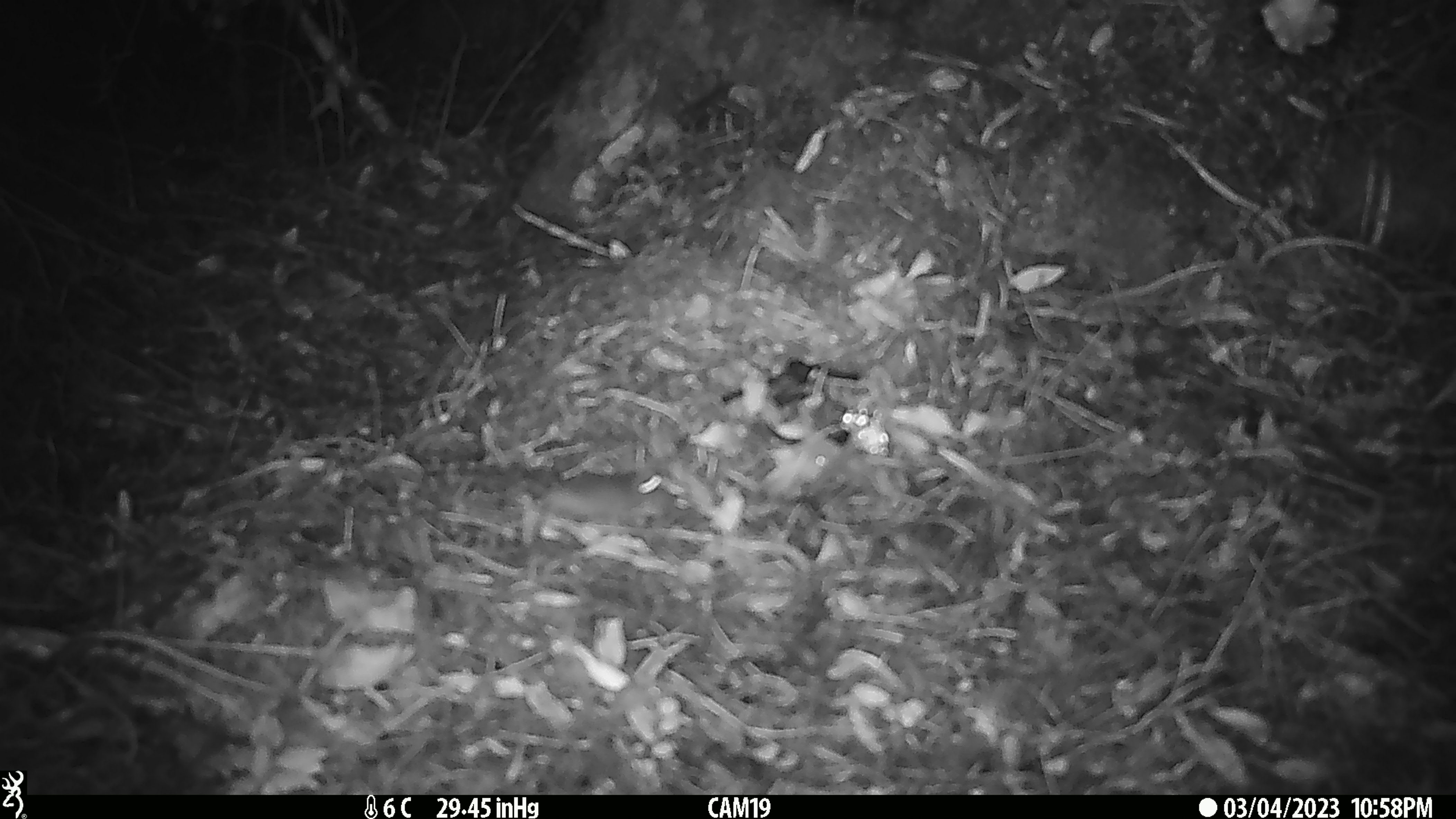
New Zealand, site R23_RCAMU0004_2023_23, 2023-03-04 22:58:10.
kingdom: Animalia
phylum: Chordata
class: Mammalia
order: Rodentia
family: Muridae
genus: Mus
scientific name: Mus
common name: mouse